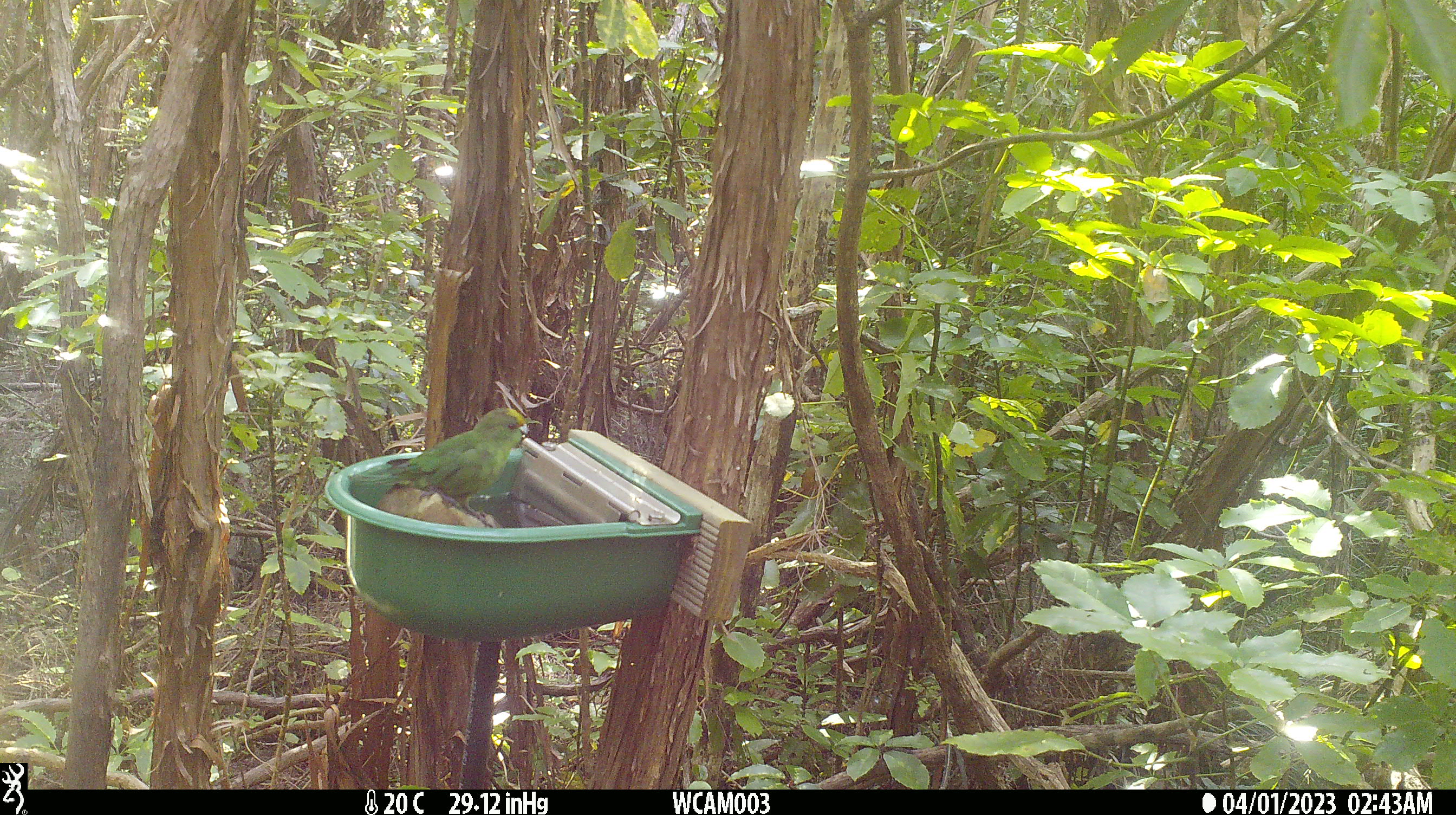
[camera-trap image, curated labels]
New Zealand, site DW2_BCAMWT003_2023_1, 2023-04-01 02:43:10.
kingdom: Animalia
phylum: Chordata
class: Aves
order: Psittaciformes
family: Psittaculidae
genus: Cyanoramphus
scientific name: Cyanoramphus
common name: parakeet